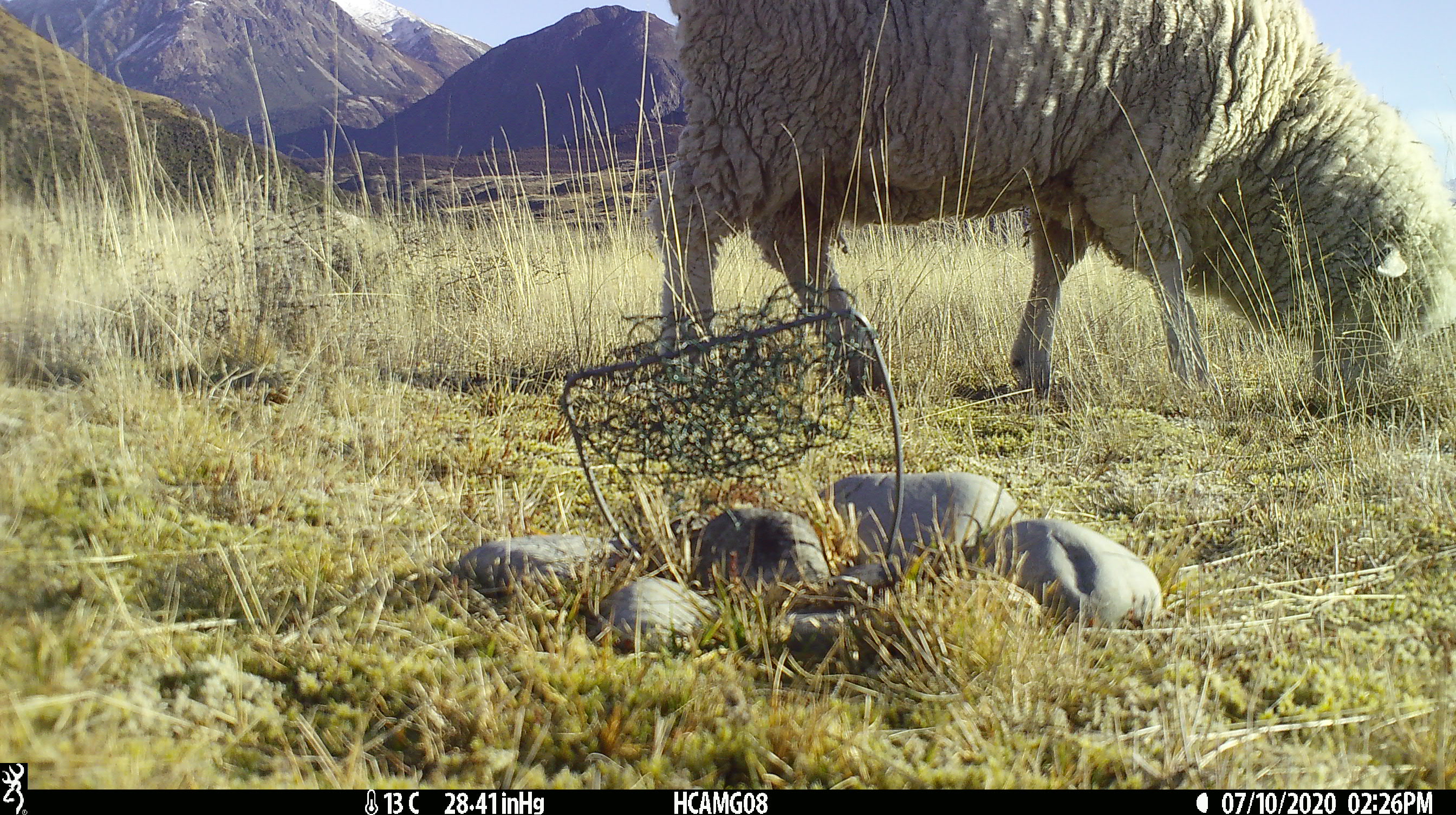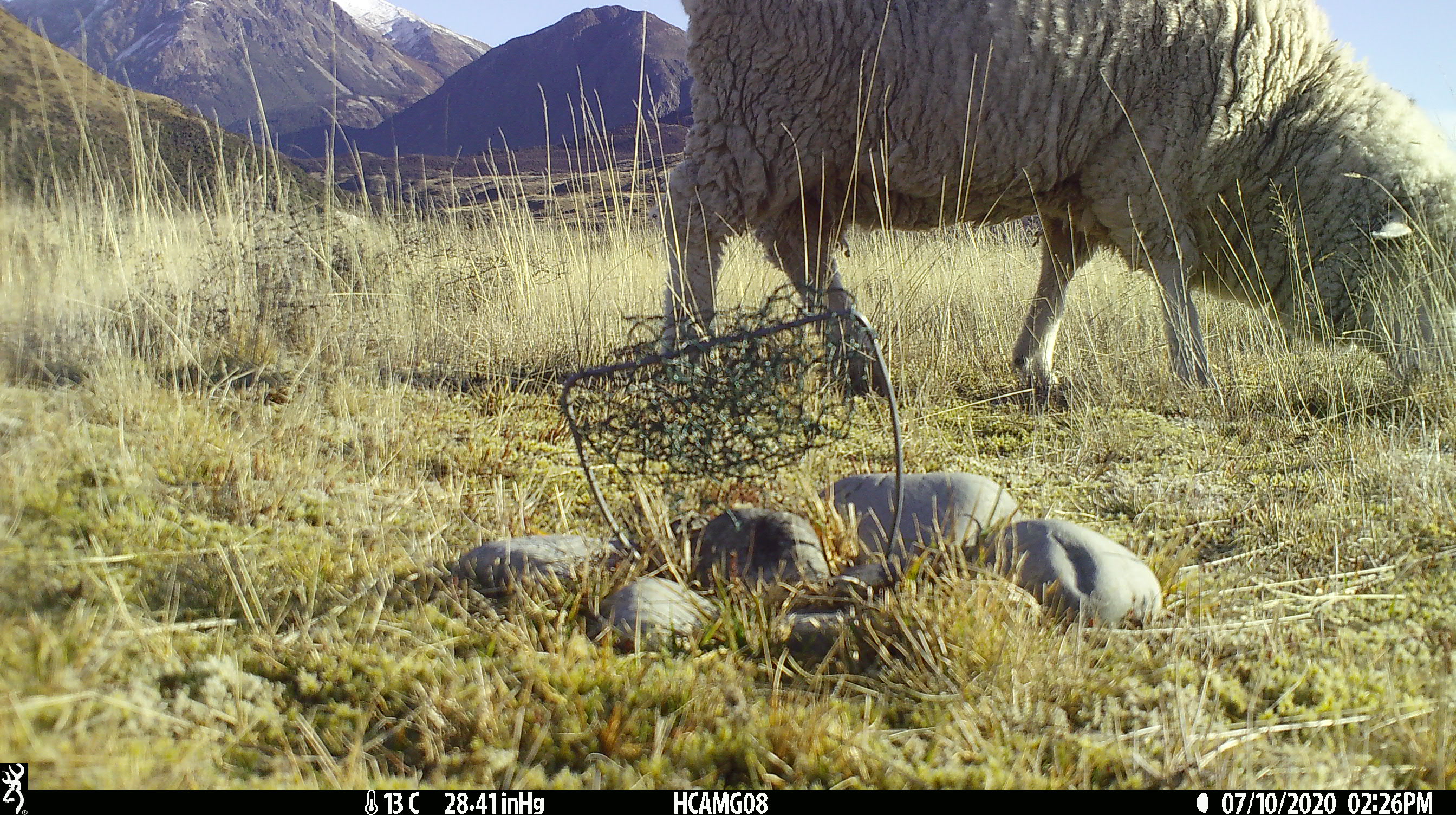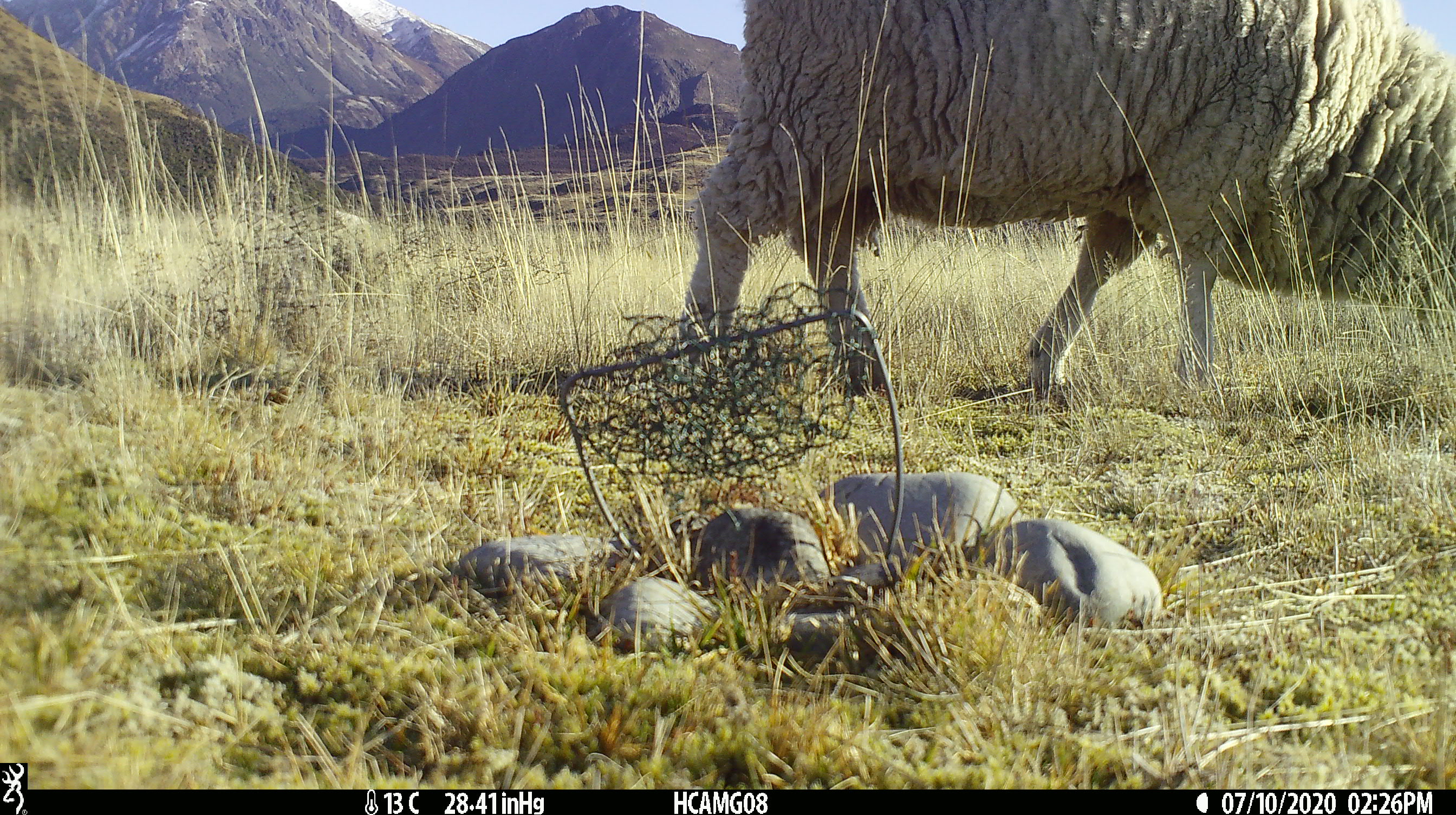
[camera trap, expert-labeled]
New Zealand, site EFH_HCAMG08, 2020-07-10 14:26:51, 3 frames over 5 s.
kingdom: Animalia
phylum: Chordata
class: Mammalia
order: Artiodactyla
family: Bovidae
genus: Ovis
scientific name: Ovis aries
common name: domestic sheep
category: sheep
Sheep (domestic sheep) (Ovis aries).